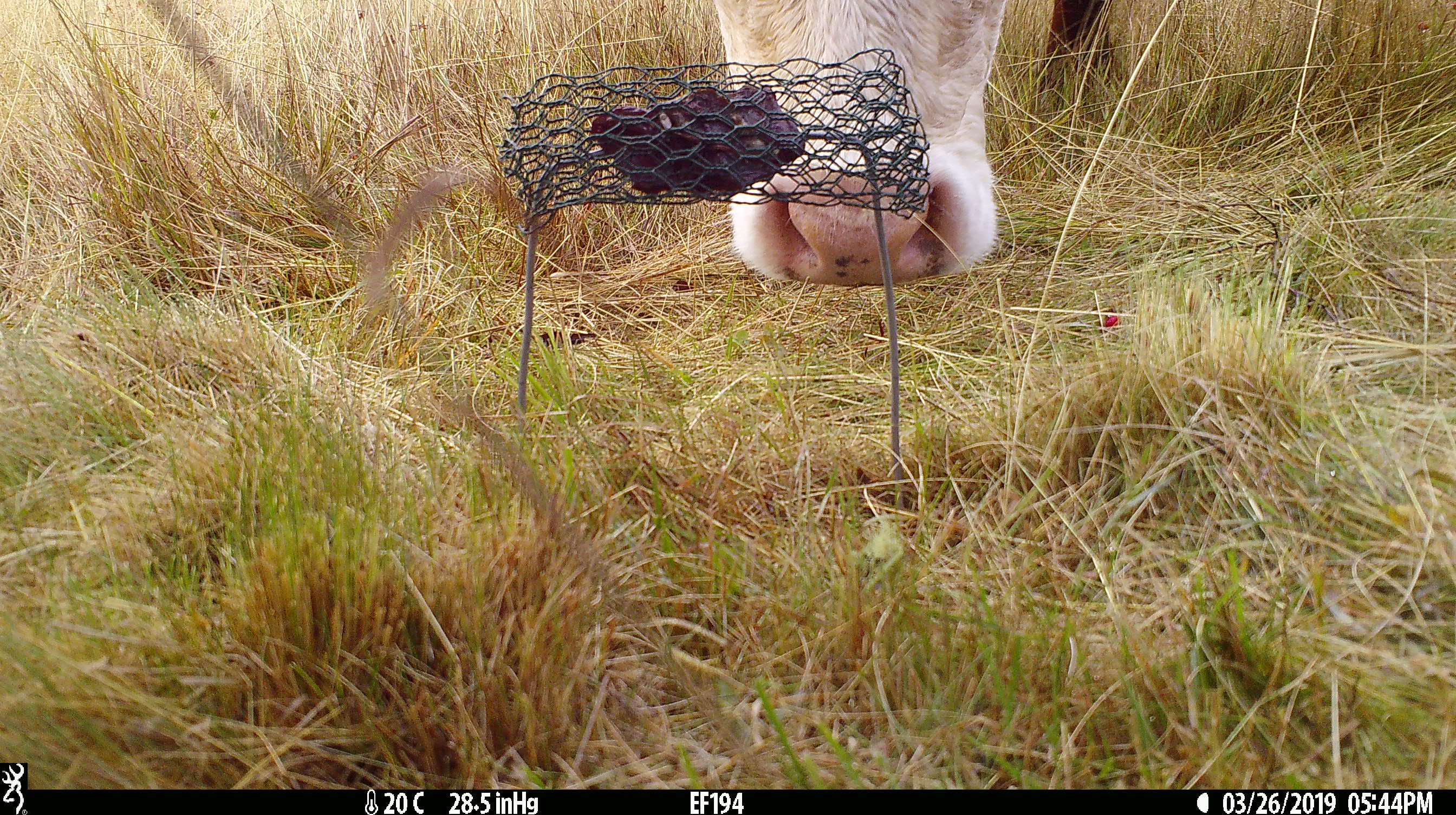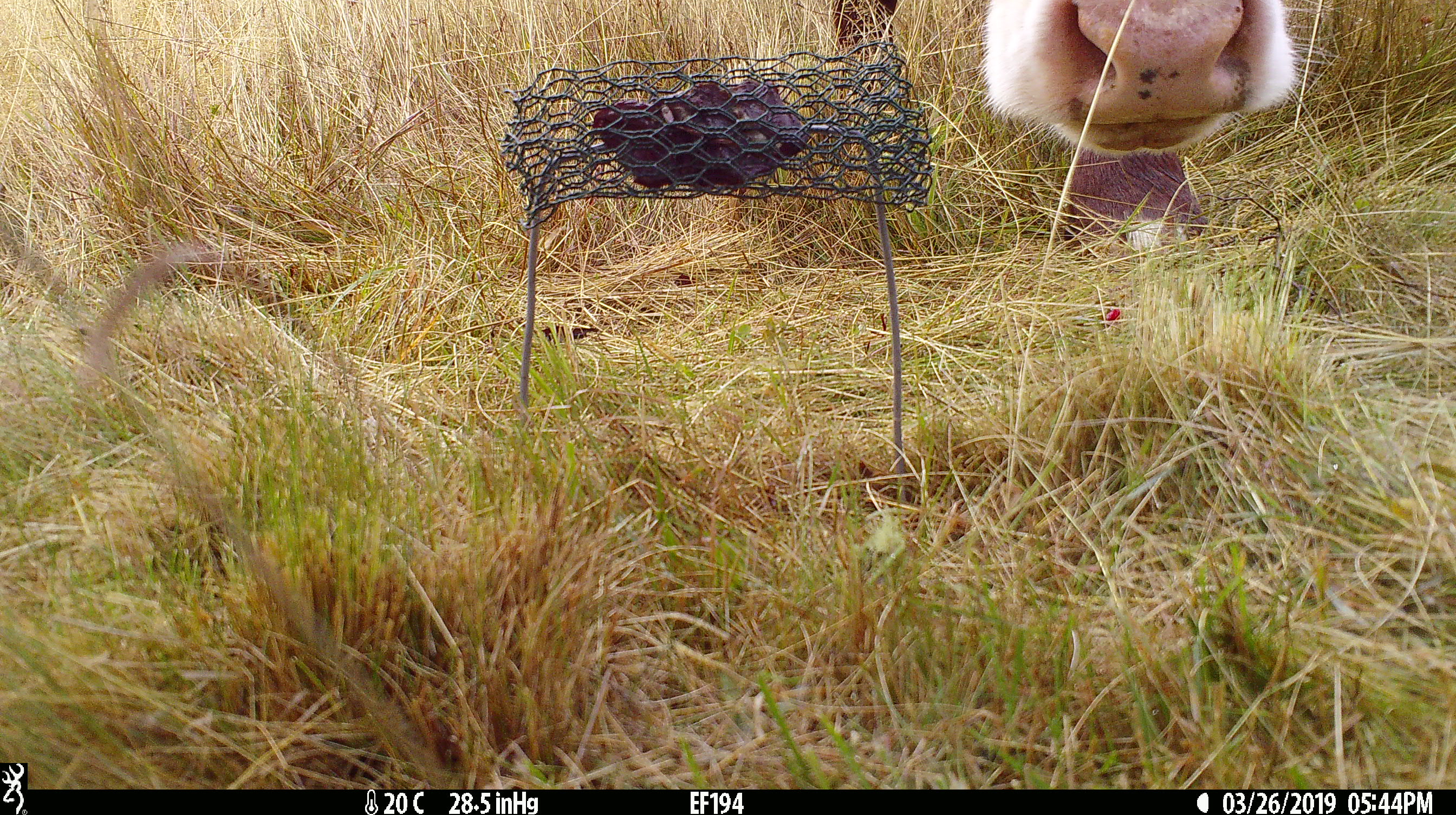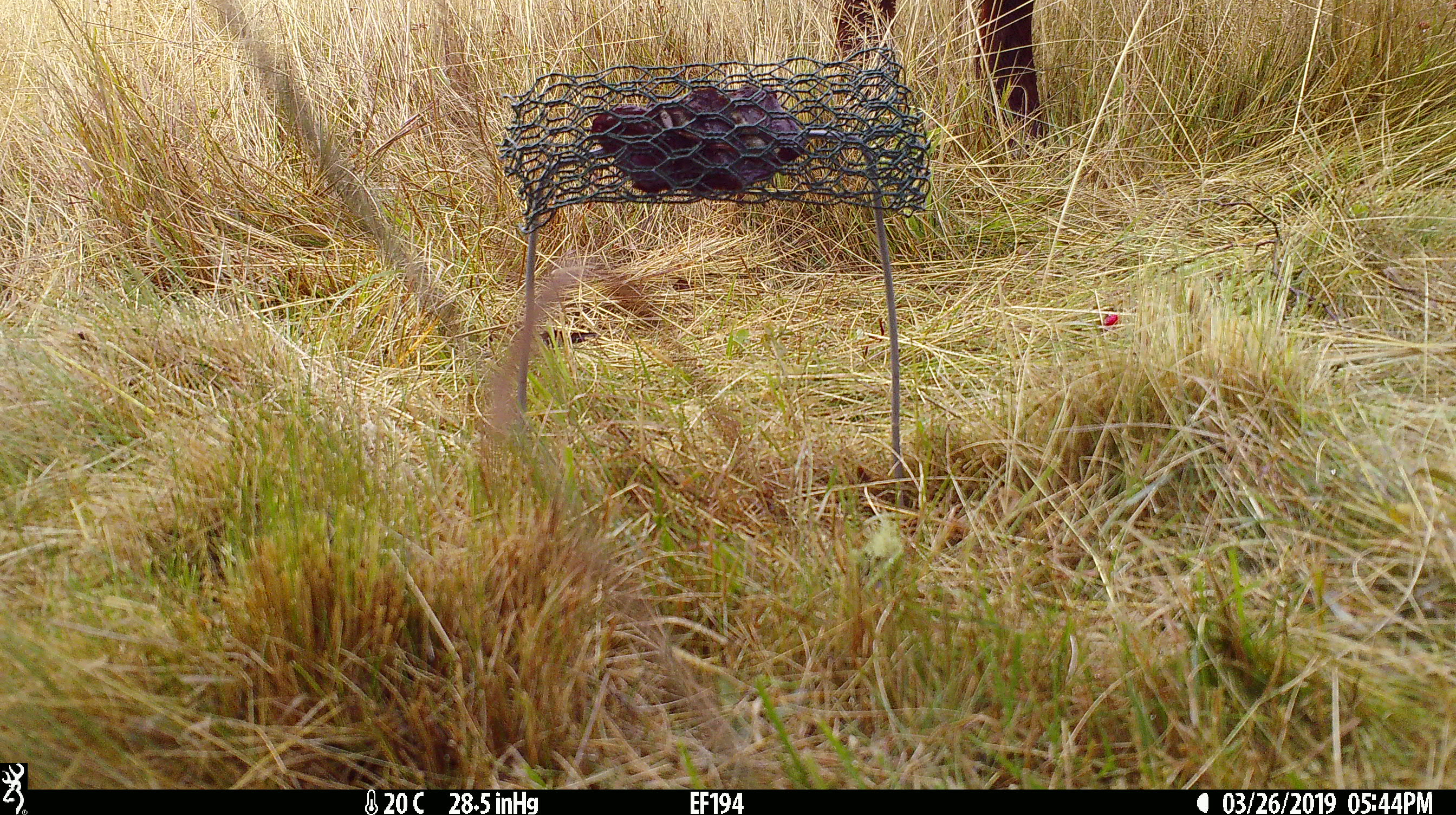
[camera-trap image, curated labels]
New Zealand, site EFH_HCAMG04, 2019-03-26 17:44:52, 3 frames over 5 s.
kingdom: Animalia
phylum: Chordata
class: Mammalia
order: Artiodactyla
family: Bovidae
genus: Bos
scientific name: Bos taurus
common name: domestic cow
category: cow